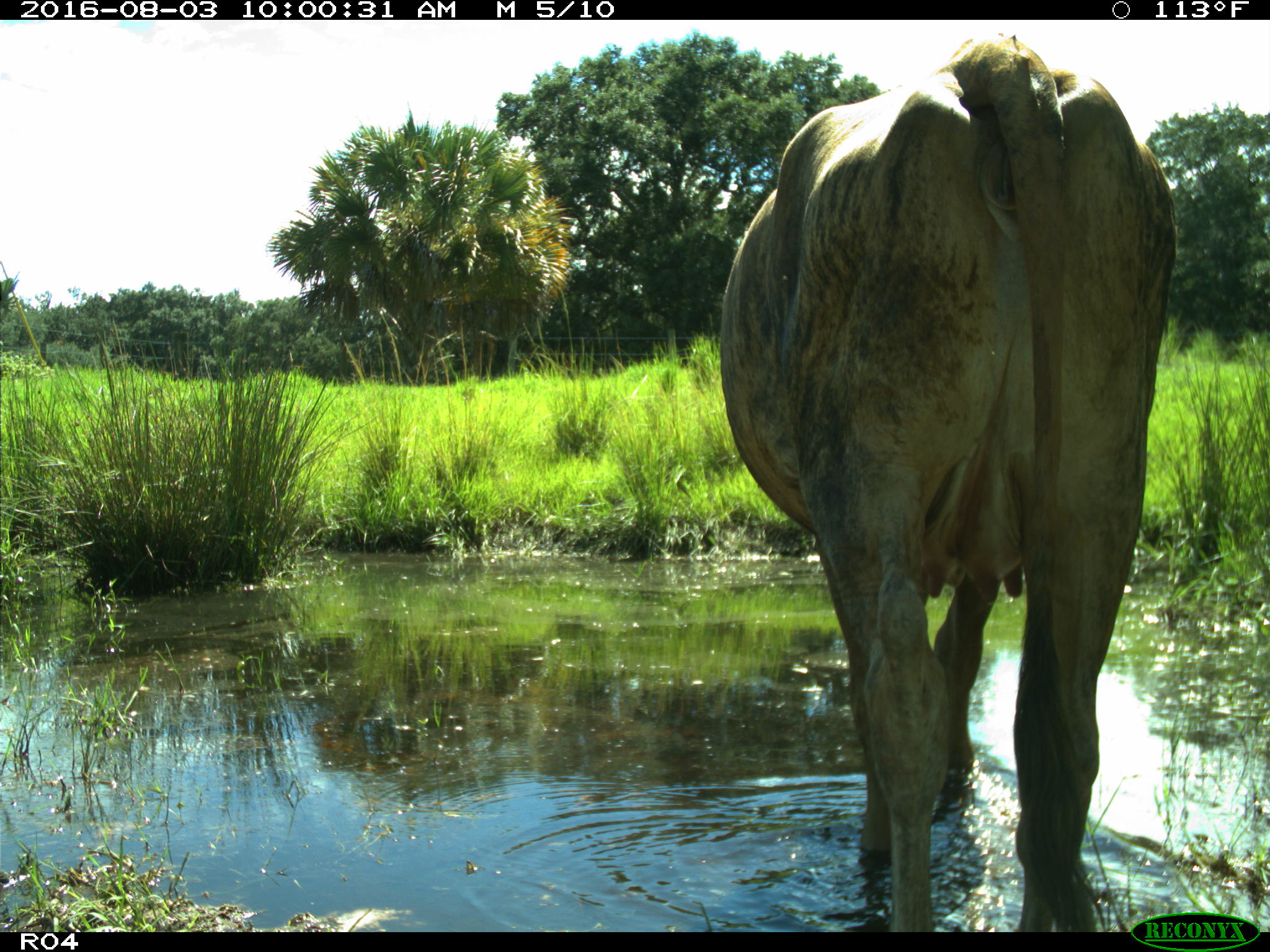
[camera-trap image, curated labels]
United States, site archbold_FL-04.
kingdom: Animalia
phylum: Chordata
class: Mammalia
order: Artiodactyla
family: Bovidae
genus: Bos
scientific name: Bos taurus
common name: domestic cow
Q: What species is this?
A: Bos taurus (domestic cow).